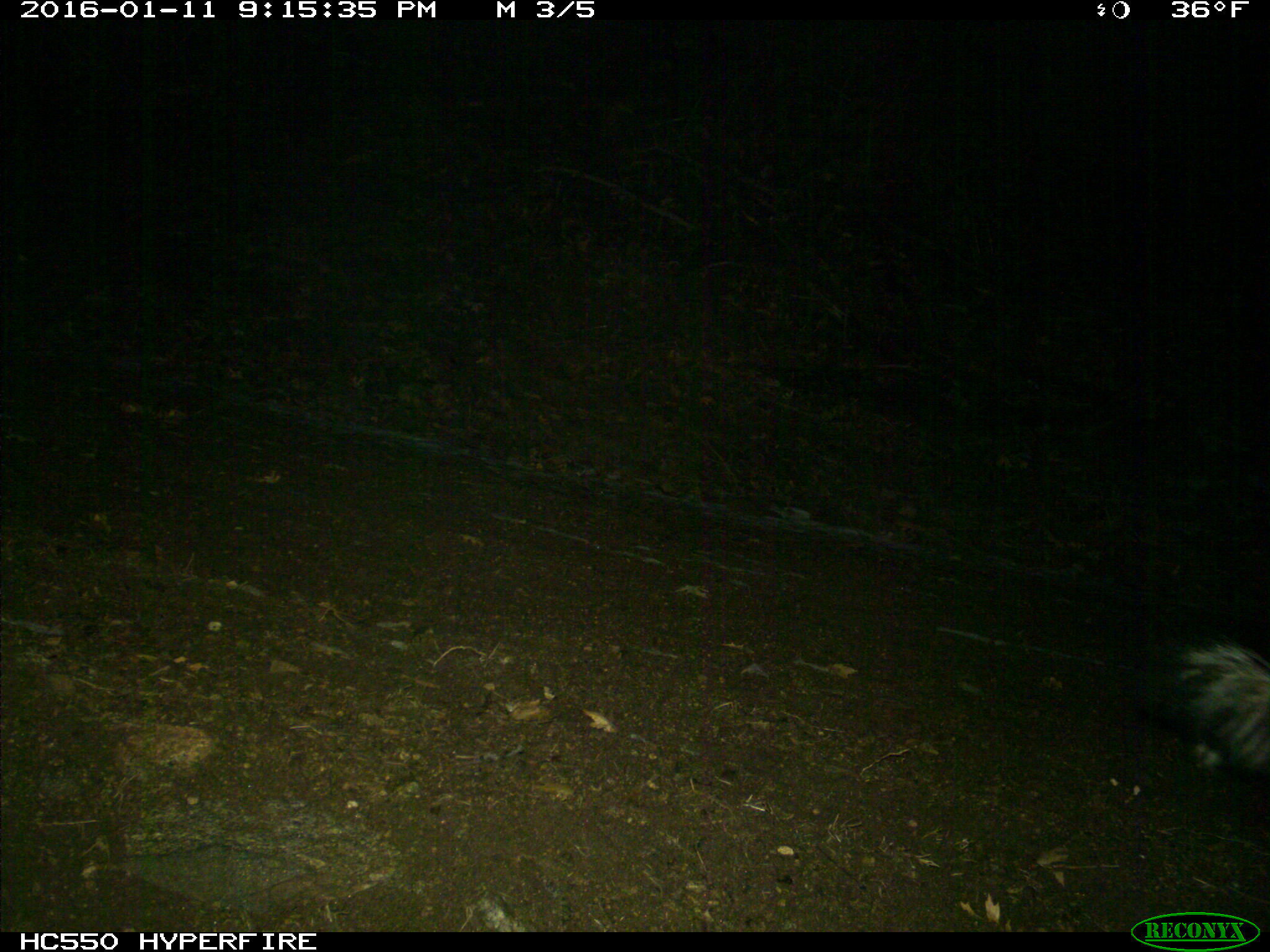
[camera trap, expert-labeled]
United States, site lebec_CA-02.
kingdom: Animalia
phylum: Chordata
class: Mammalia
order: Carnivora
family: Mephitidae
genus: Mephitis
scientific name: Mephitis mephitis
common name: striped skunk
Mephitis mephitis (striped skunk).